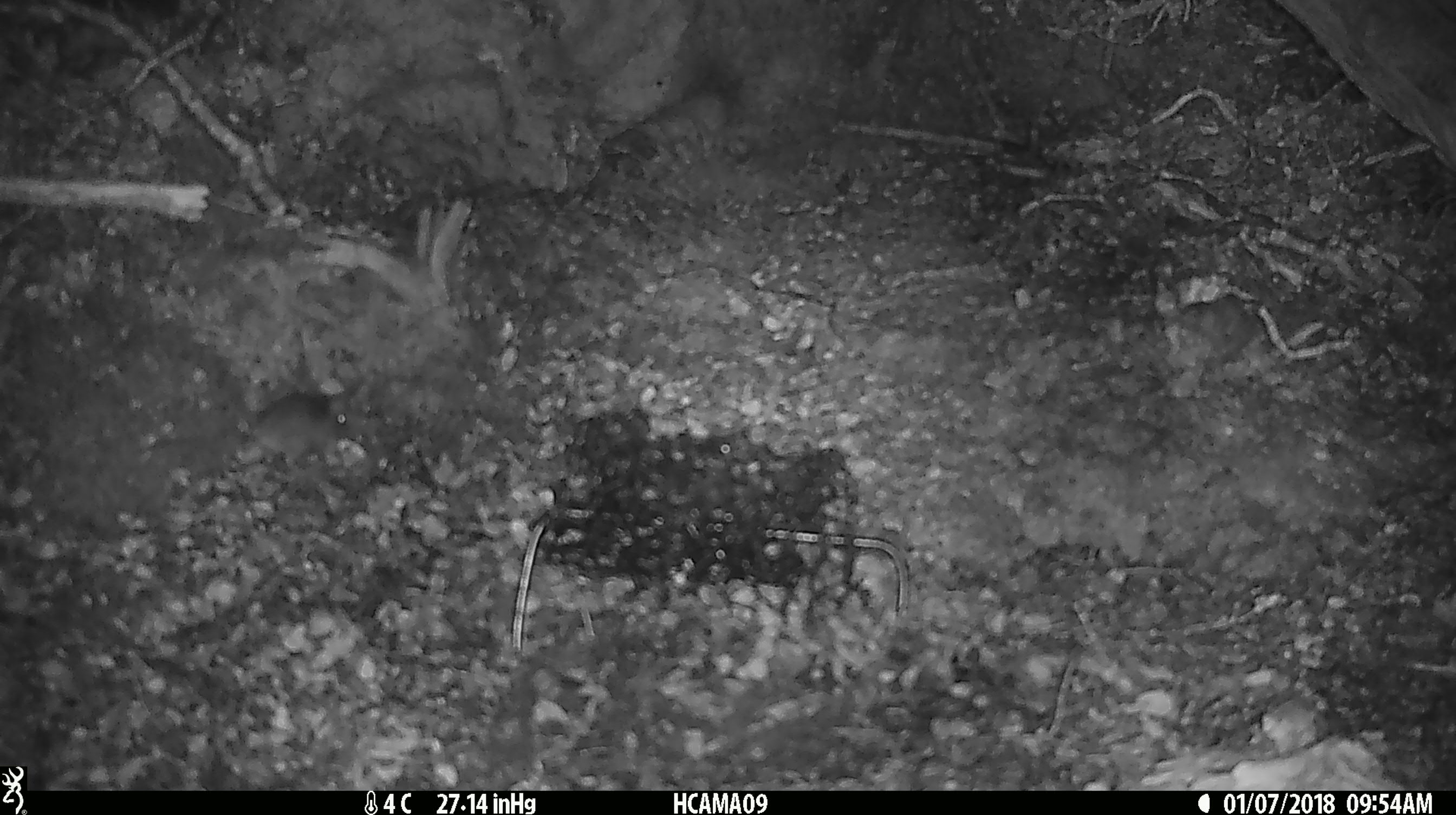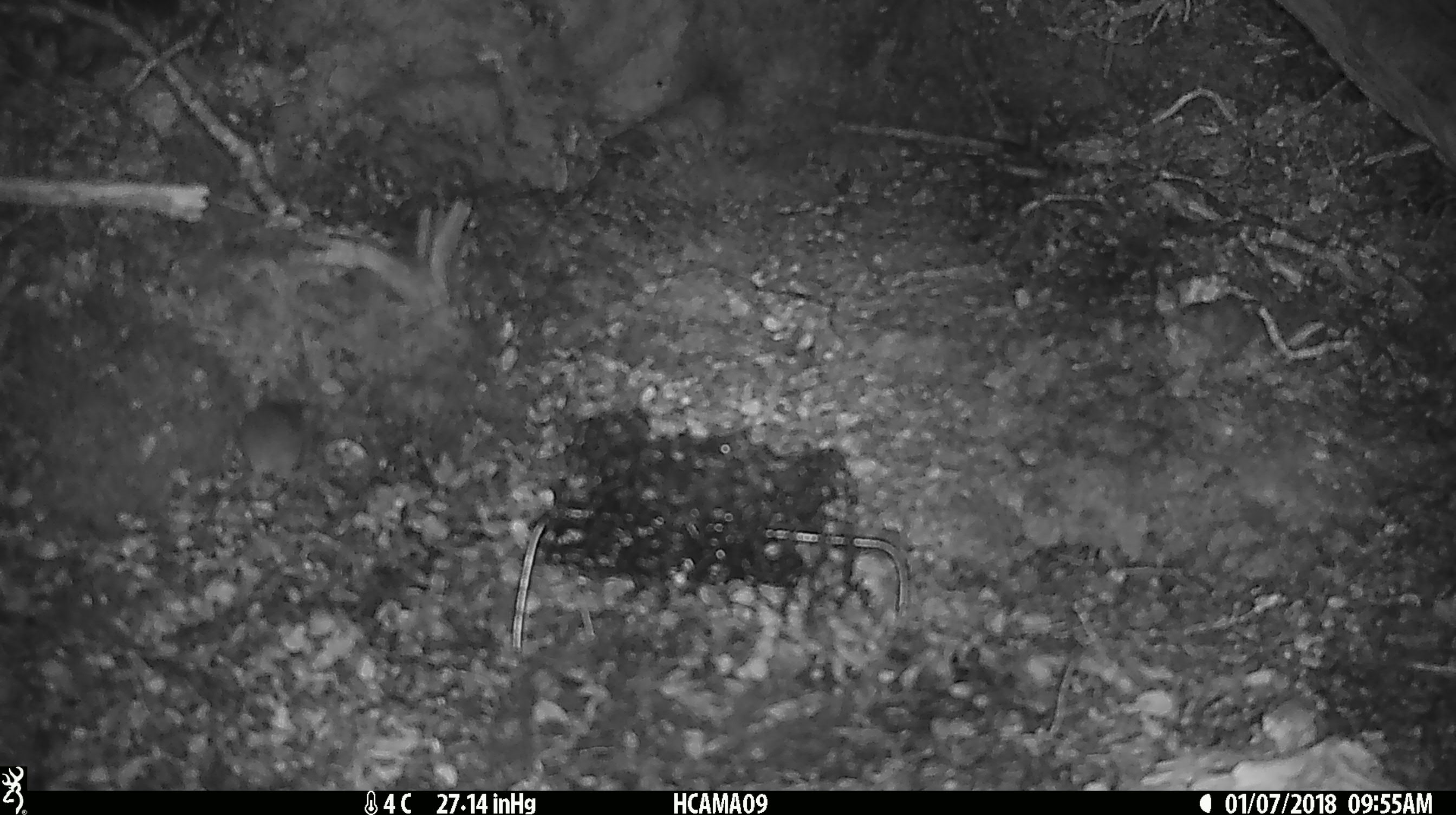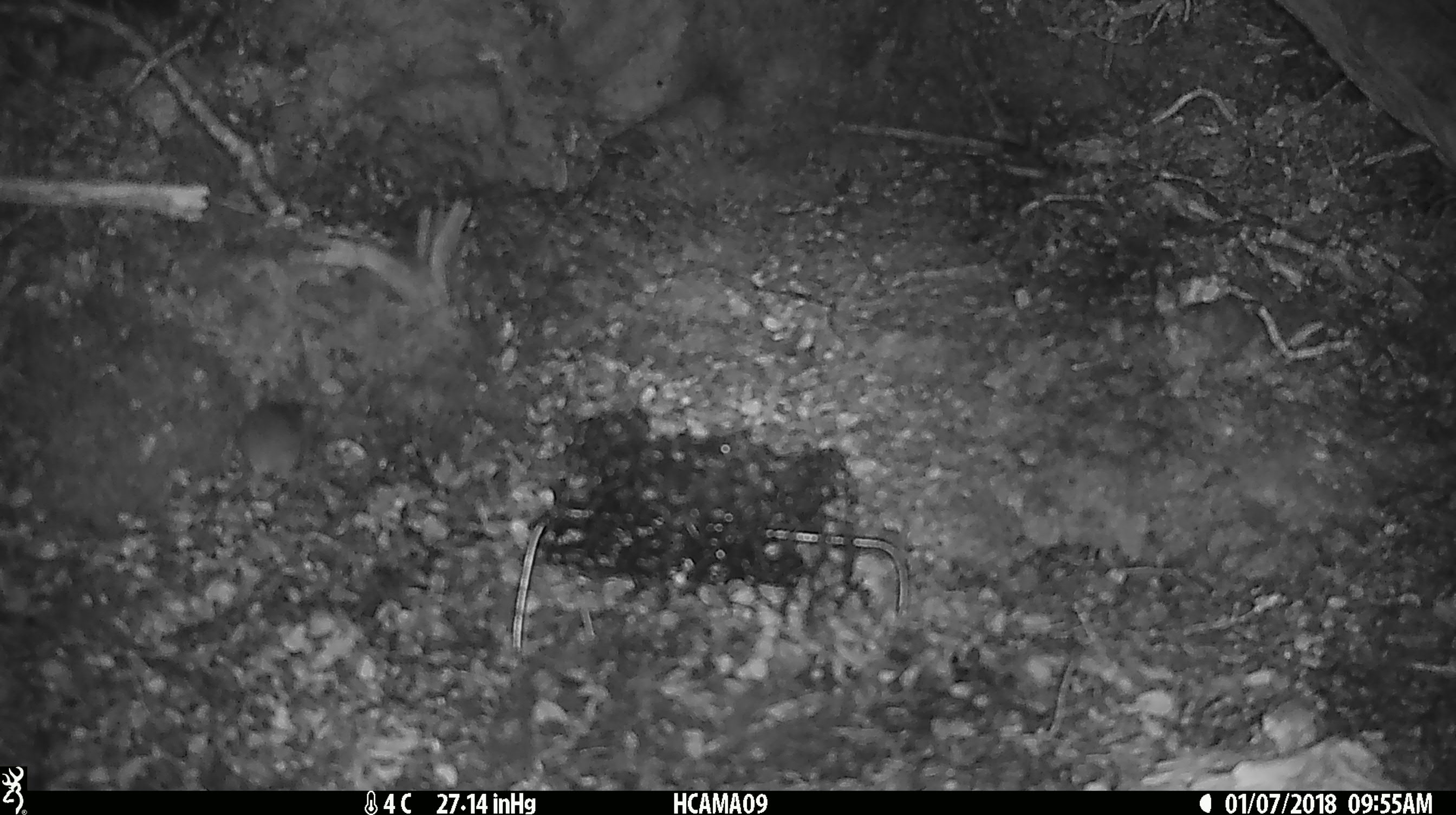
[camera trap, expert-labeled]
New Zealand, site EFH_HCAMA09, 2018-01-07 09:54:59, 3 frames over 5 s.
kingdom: Animalia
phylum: Chordata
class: Mammalia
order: Rodentia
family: Muridae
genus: Mus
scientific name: Mus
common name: mouse